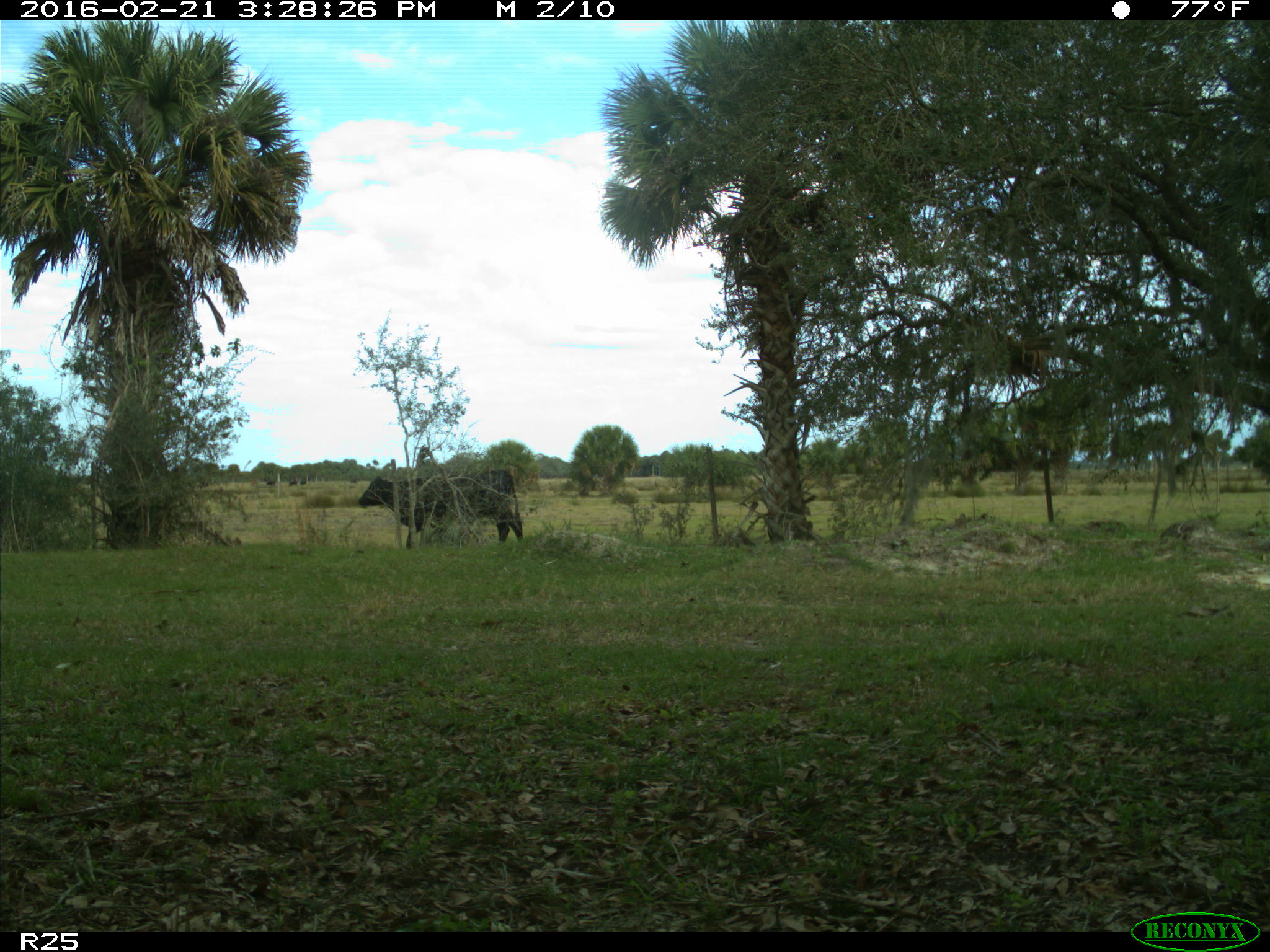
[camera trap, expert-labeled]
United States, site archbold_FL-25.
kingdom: Animalia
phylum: Chordata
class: Mammalia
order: Artiodactyla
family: Bovidae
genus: Bos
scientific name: Bos taurus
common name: domestic cow